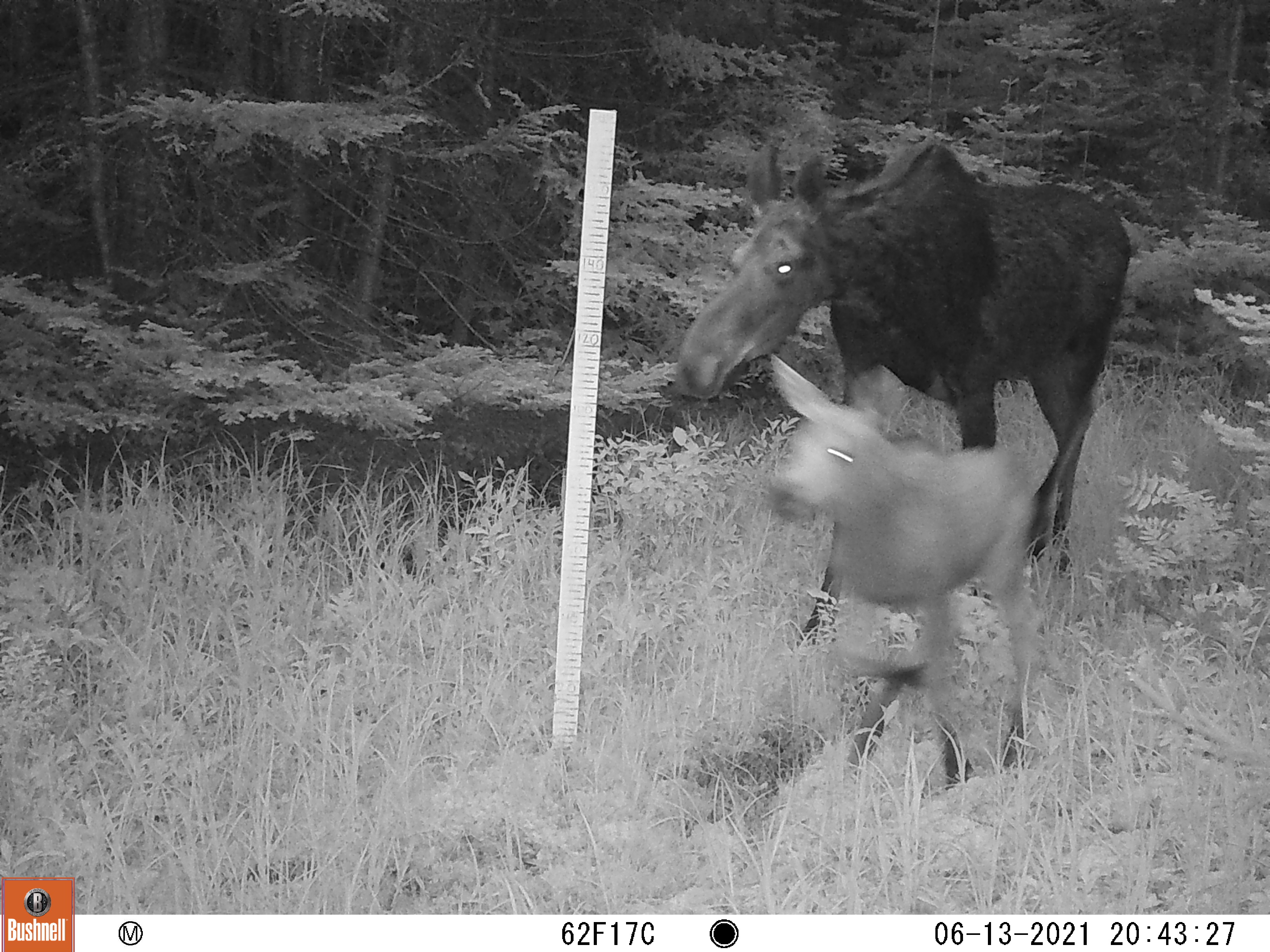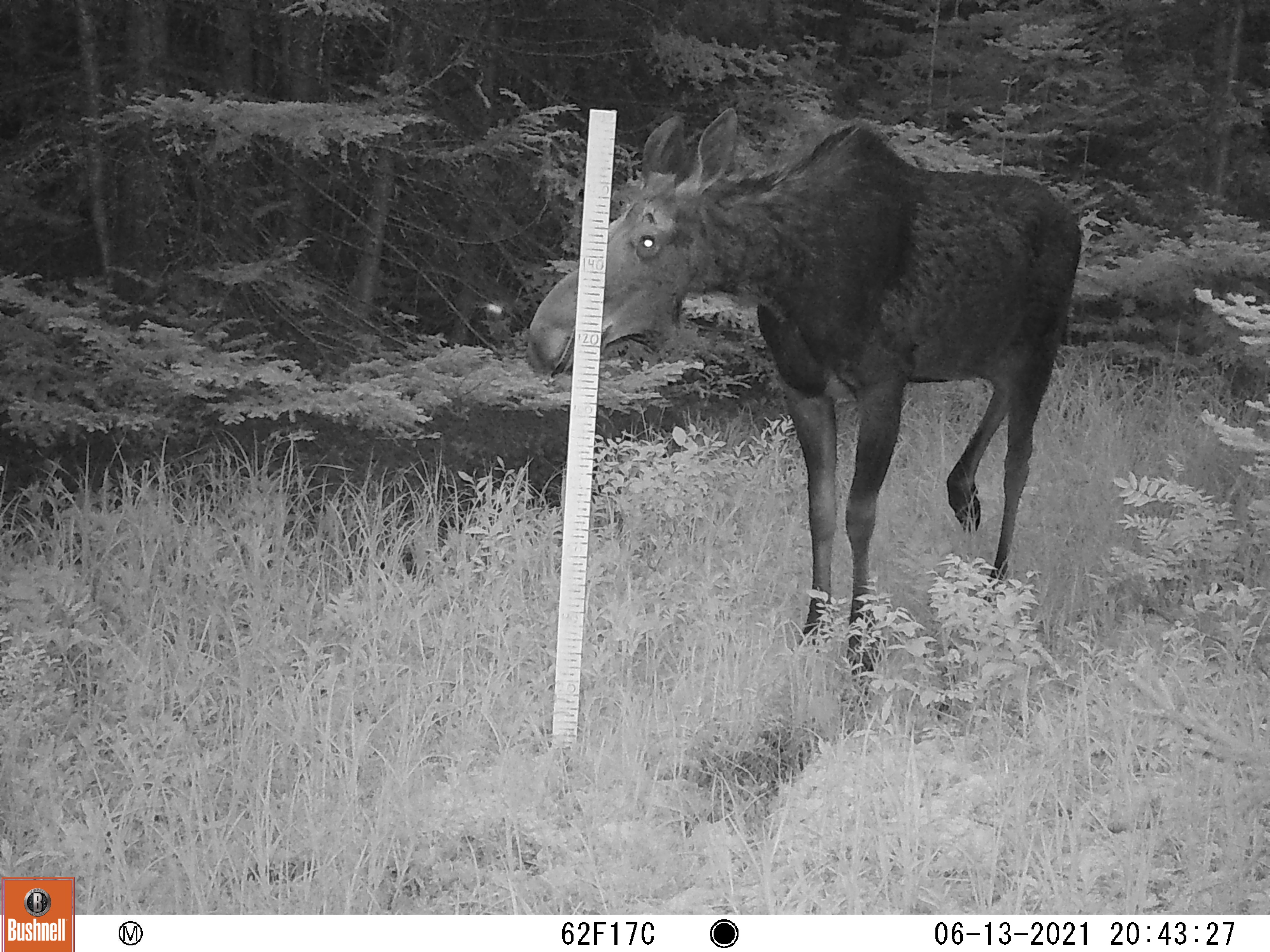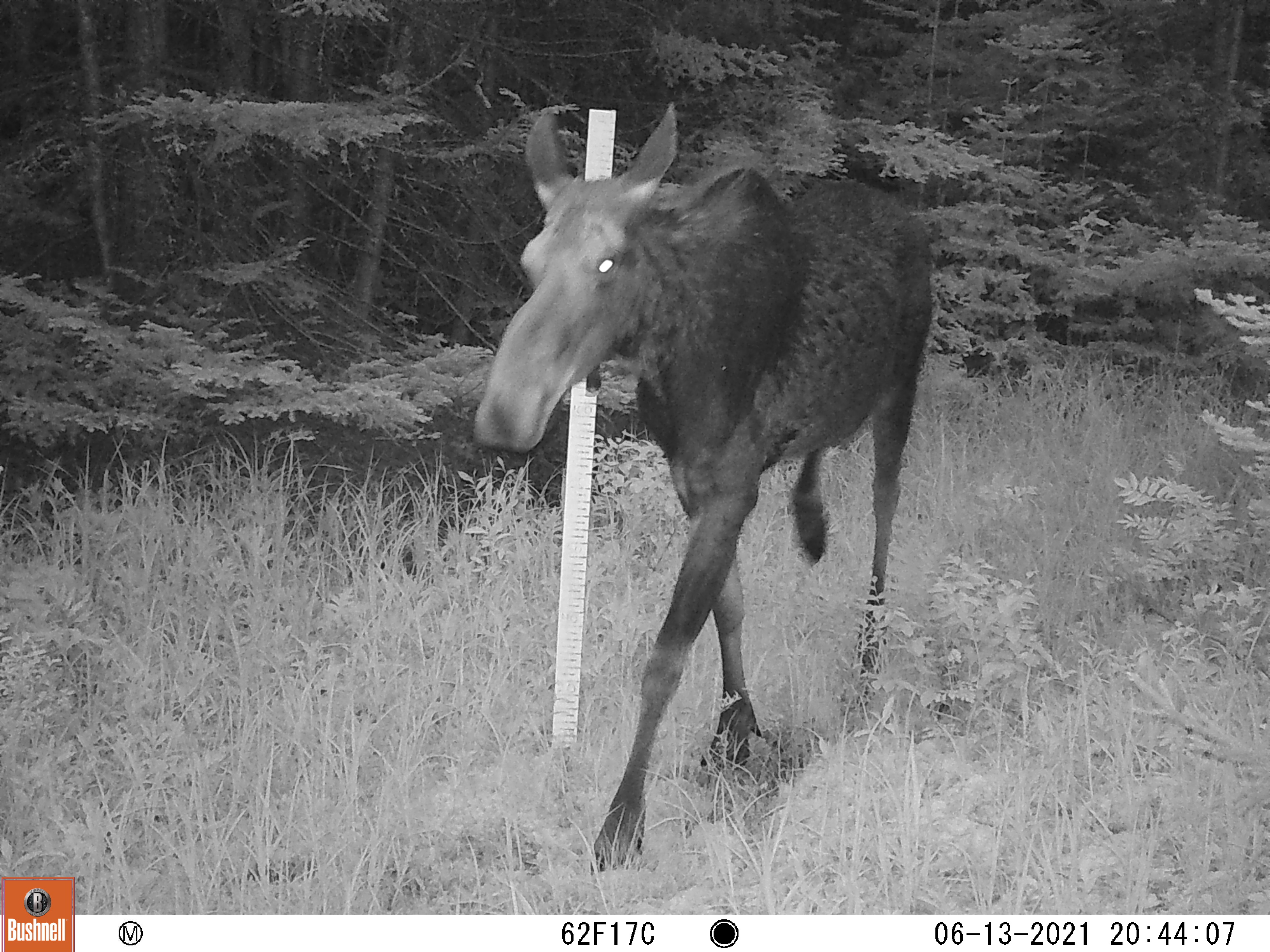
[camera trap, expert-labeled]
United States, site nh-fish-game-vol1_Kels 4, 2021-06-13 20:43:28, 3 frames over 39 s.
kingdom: Animalia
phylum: Chordata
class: Mammalia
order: Artiodactyla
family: Cervidae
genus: Alces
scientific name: Alces alces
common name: moose